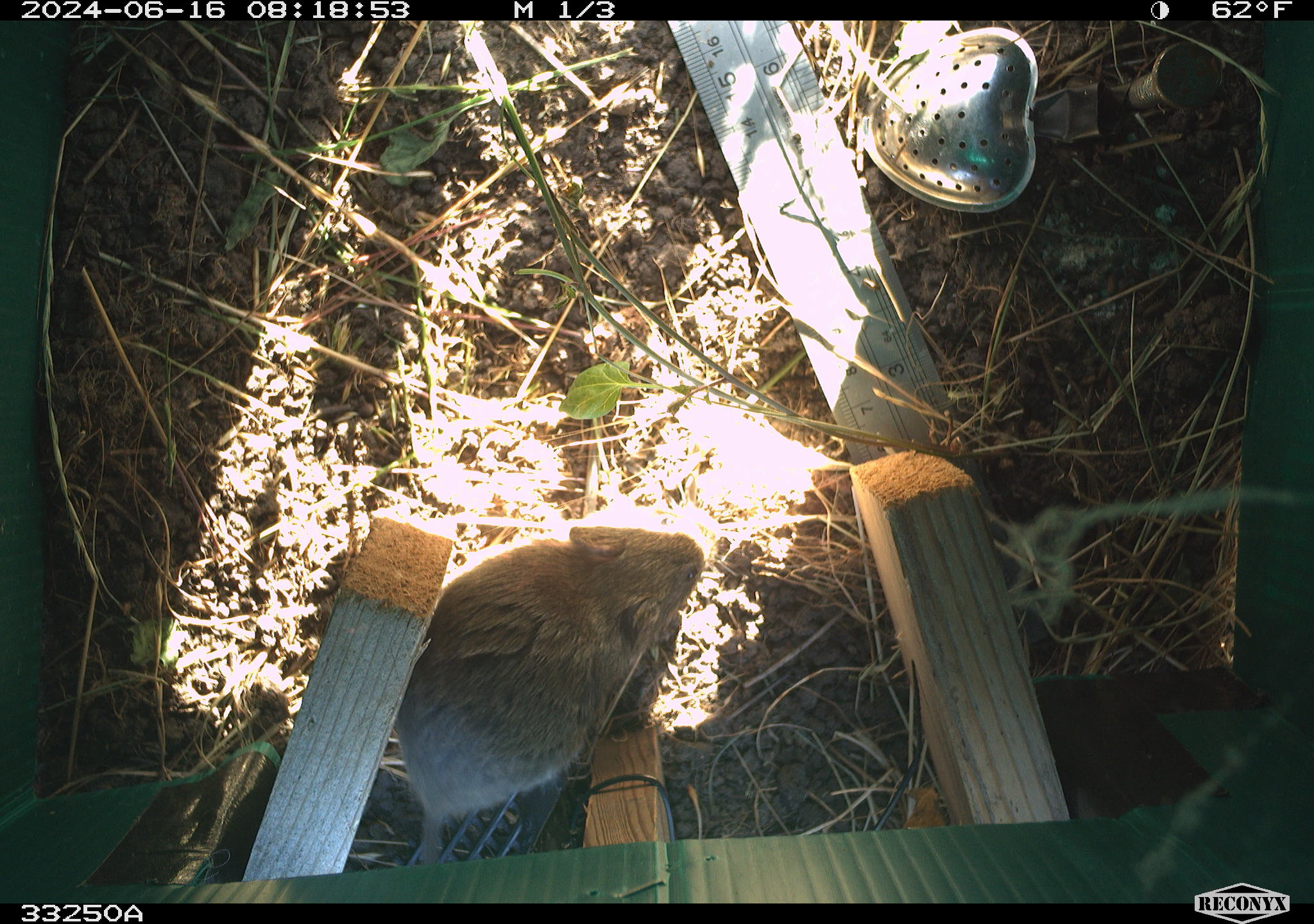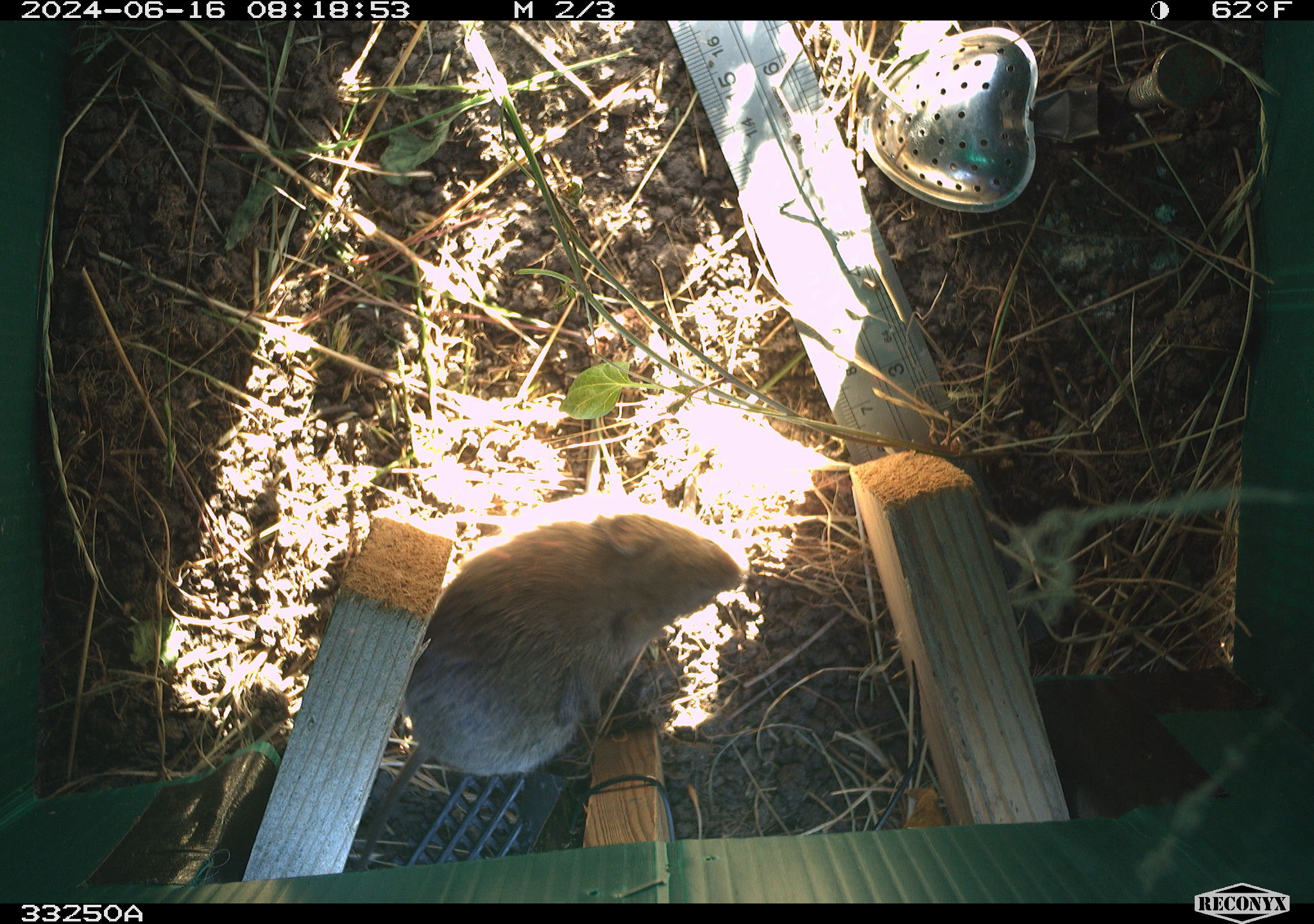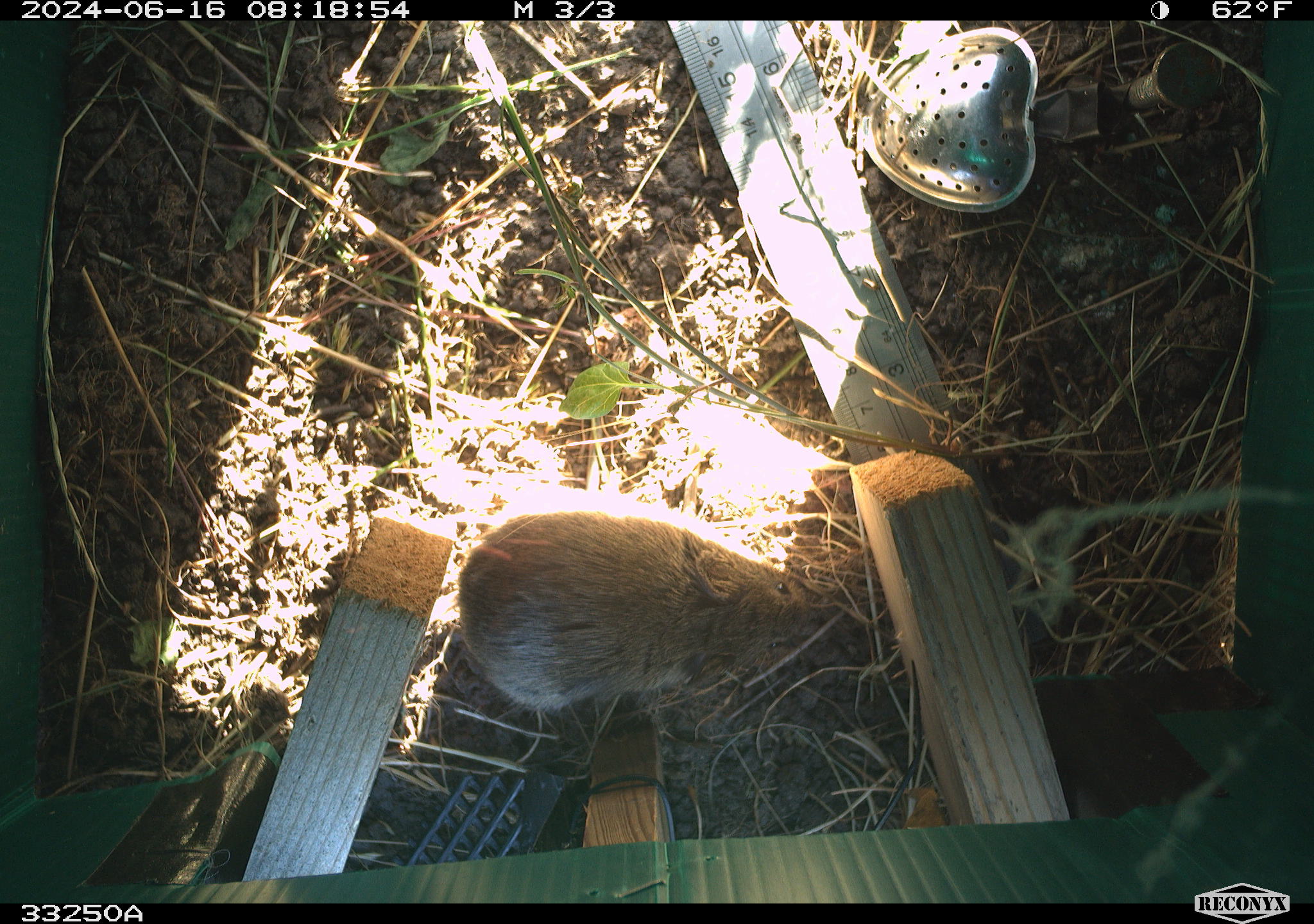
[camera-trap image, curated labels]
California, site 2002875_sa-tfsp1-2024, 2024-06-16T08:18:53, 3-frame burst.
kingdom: Animalia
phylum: Chordata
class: Mammalia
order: Rodentia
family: Cricetidae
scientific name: Arvicolinae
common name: voles, lemmings, and muskrats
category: arvicolinae subfamily